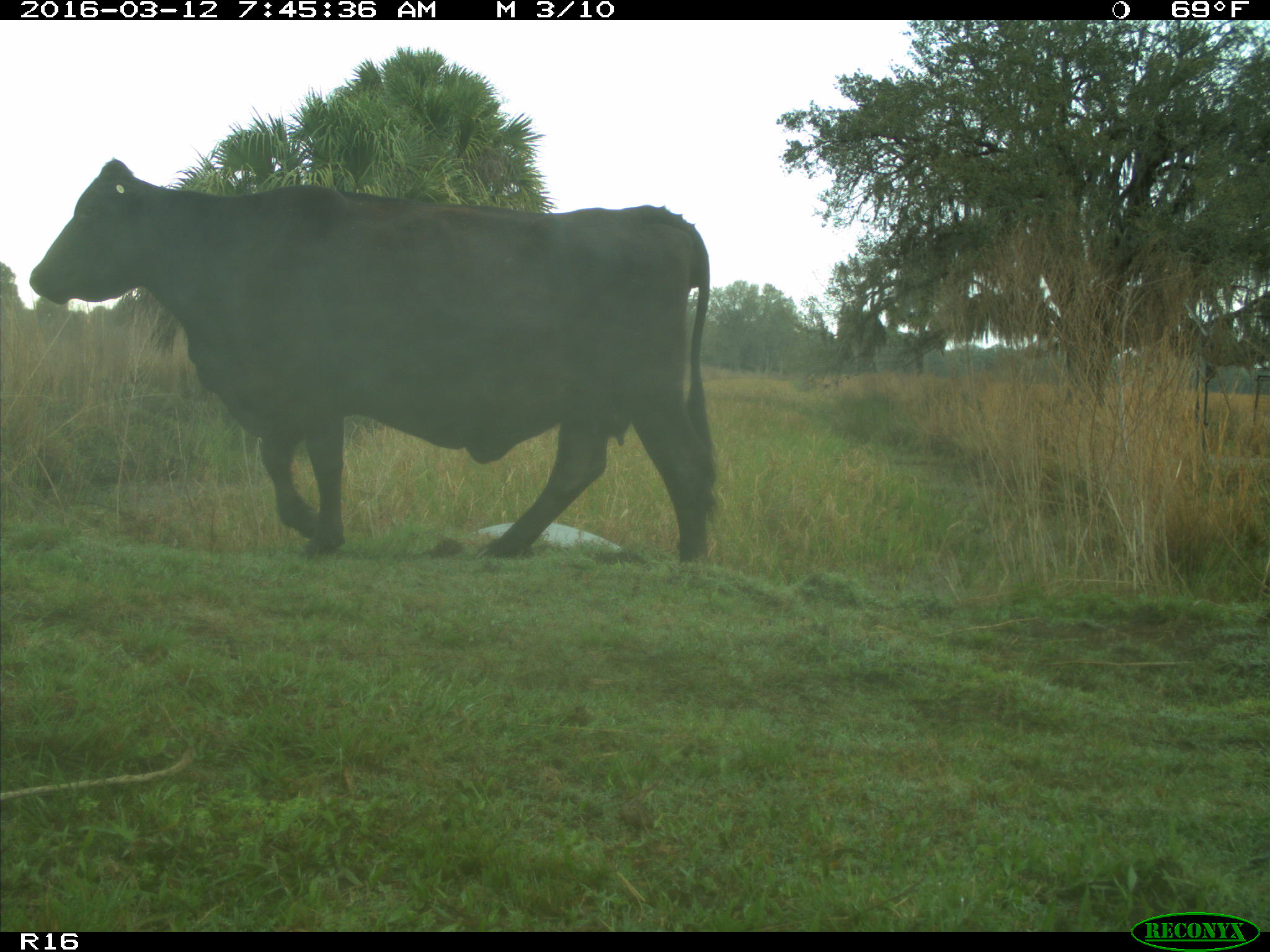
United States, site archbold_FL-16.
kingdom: Animalia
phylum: Chordata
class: Mammalia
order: Artiodactyla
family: Bovidae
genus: Bos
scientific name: Bos taurus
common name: domestic cow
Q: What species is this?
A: Bos taurus (domestic cow).